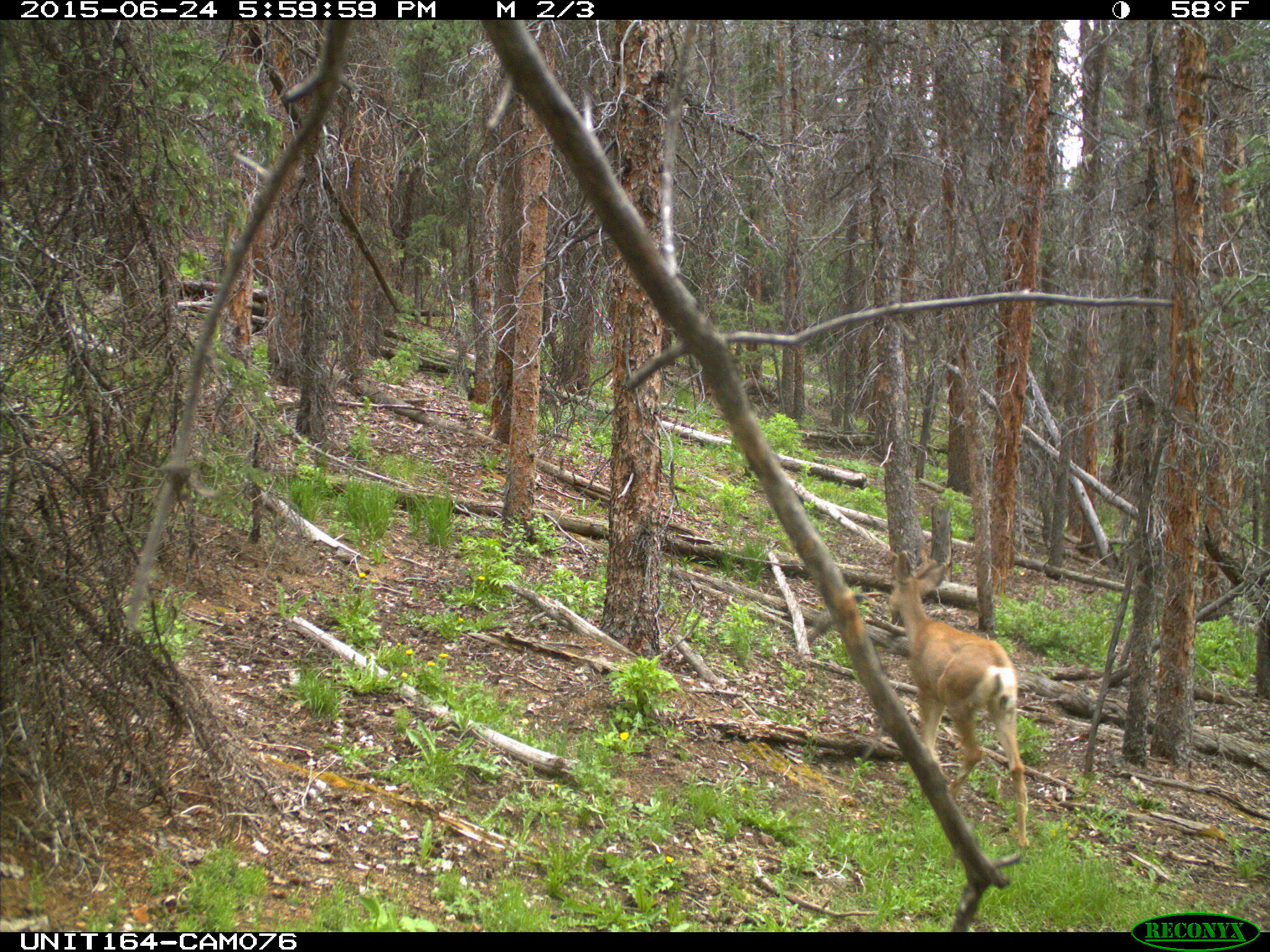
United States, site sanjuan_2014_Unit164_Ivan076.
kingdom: Animalia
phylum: Chordata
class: Mammalia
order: Artiodactyla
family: Cervidae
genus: Odocoileus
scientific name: Odocoileus hemionus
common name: mule deer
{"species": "Odocoileus hemionus (mule deer)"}